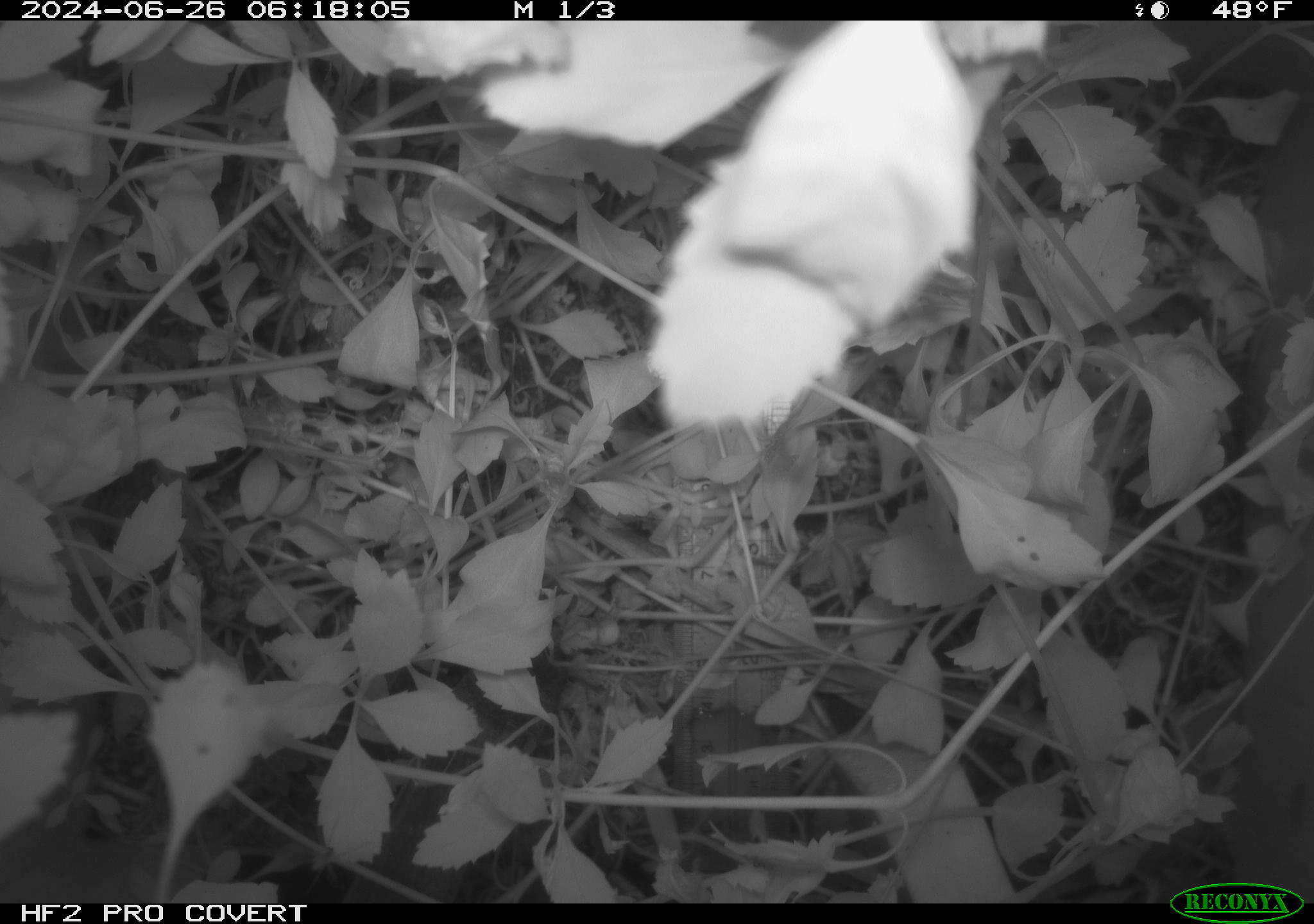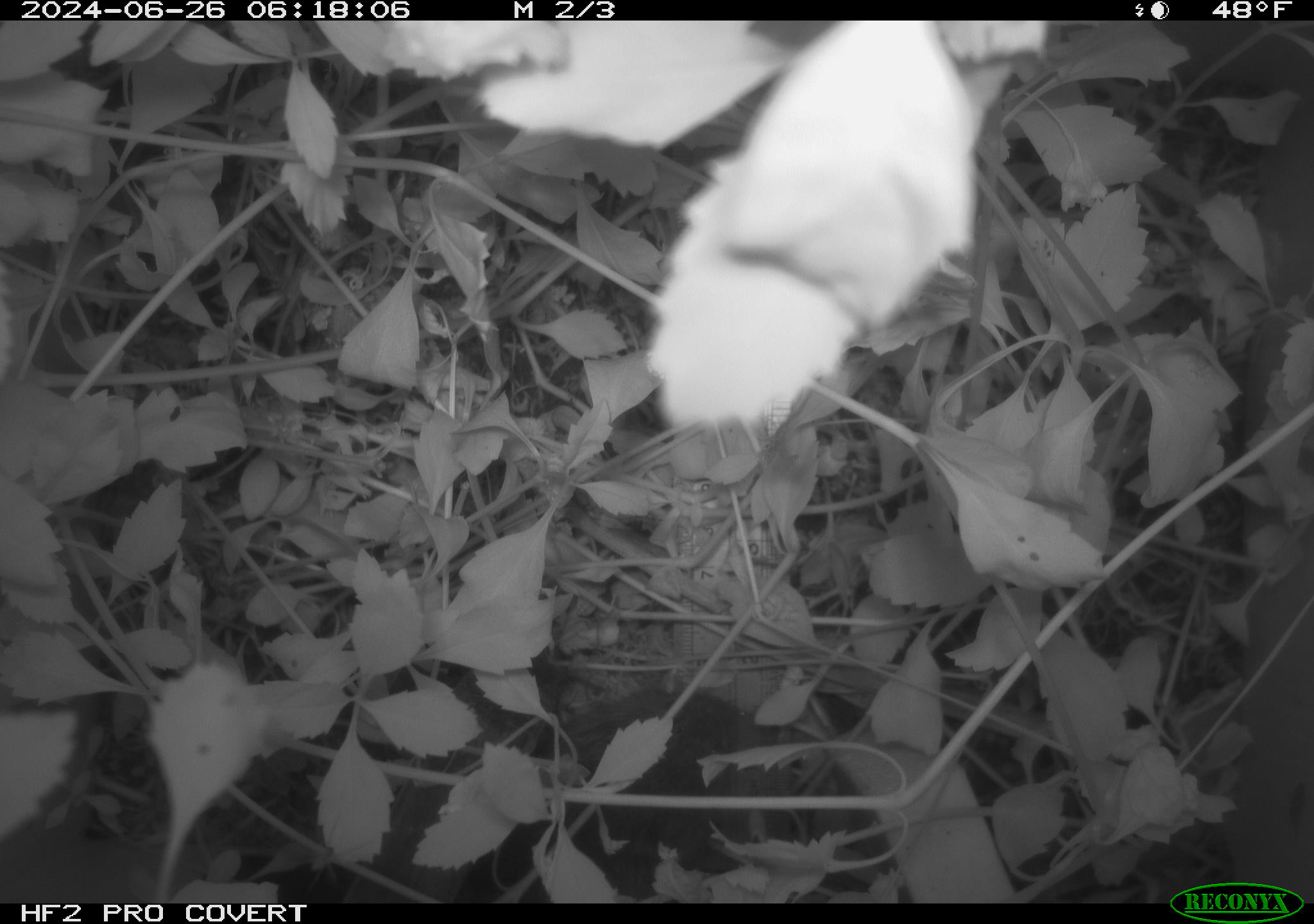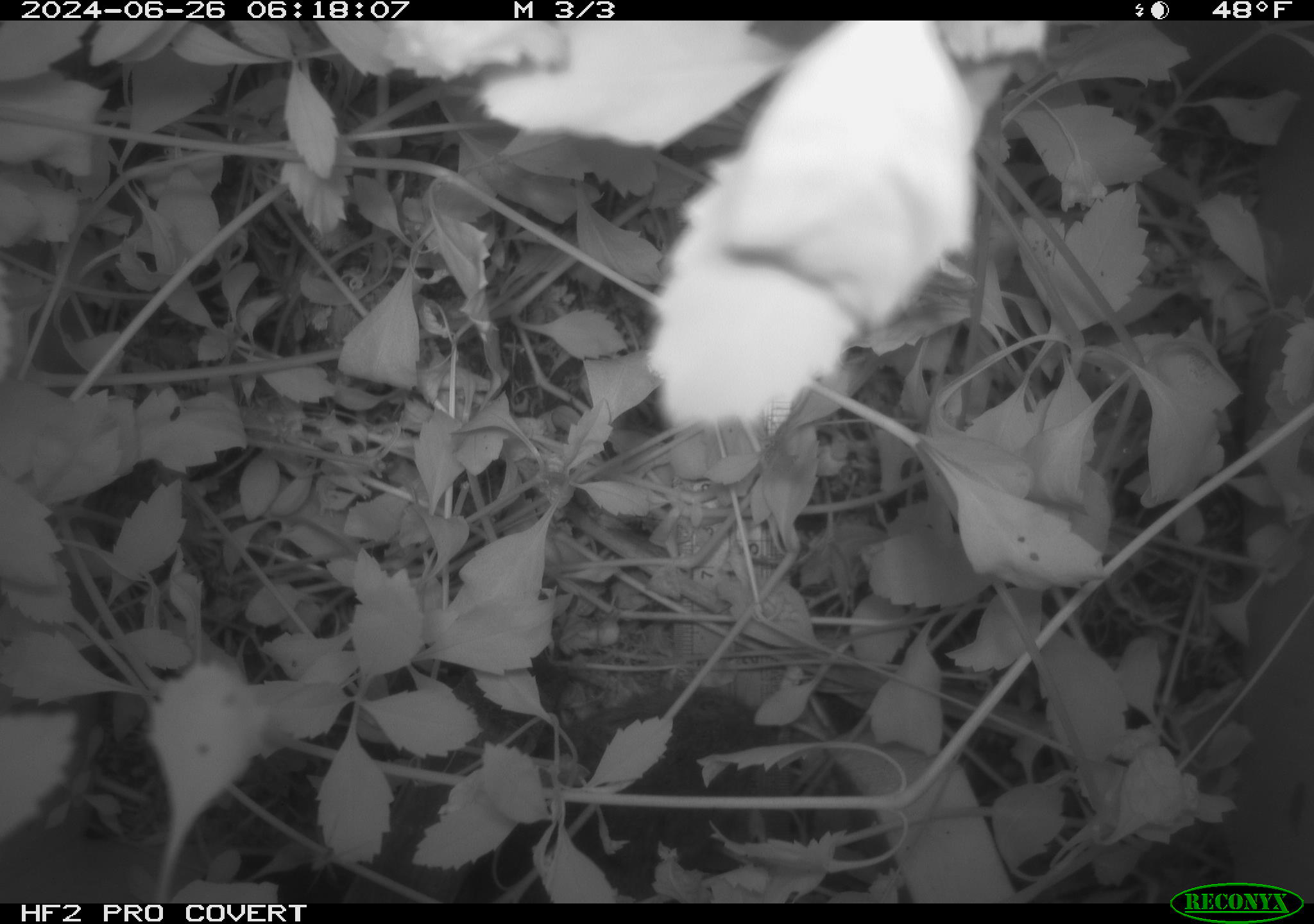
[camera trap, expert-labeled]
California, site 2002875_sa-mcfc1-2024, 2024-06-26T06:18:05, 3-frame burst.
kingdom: Animalia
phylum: Chordata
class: Mammalia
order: Rodentia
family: Cricetidae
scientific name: Arvicolinae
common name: voles, lemmings, and muskrats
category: arvicolinae subfamily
Arvicolinae subfamily (voles, lemmings, and muskrats) (Arvicolinae).